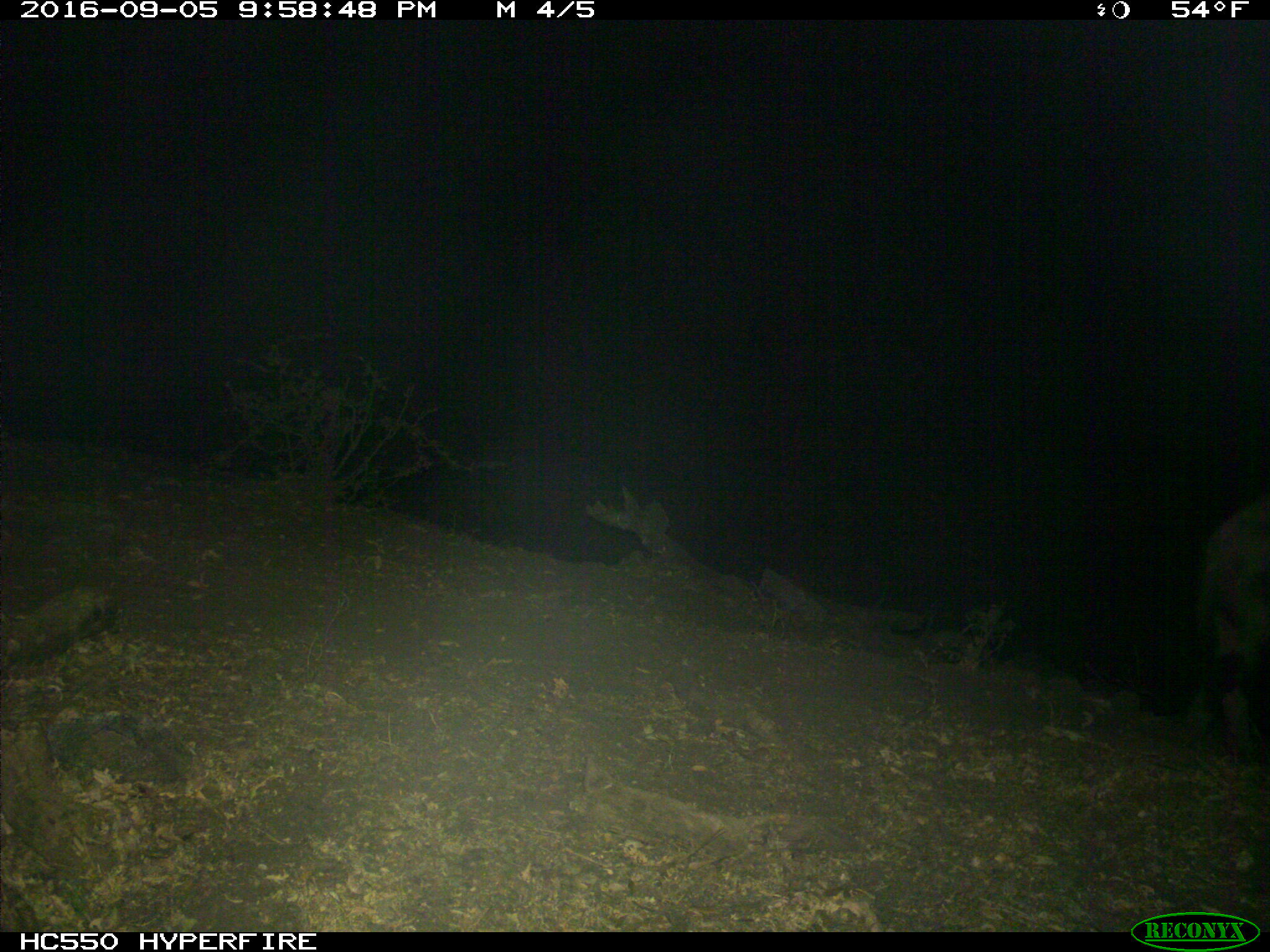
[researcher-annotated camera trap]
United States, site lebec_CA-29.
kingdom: Animalia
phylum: Chordata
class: Mammalia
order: Artiodactyla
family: Suidae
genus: Sus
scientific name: Sus scrofa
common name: wild boar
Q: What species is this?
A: Sus scrofa (wild boar).